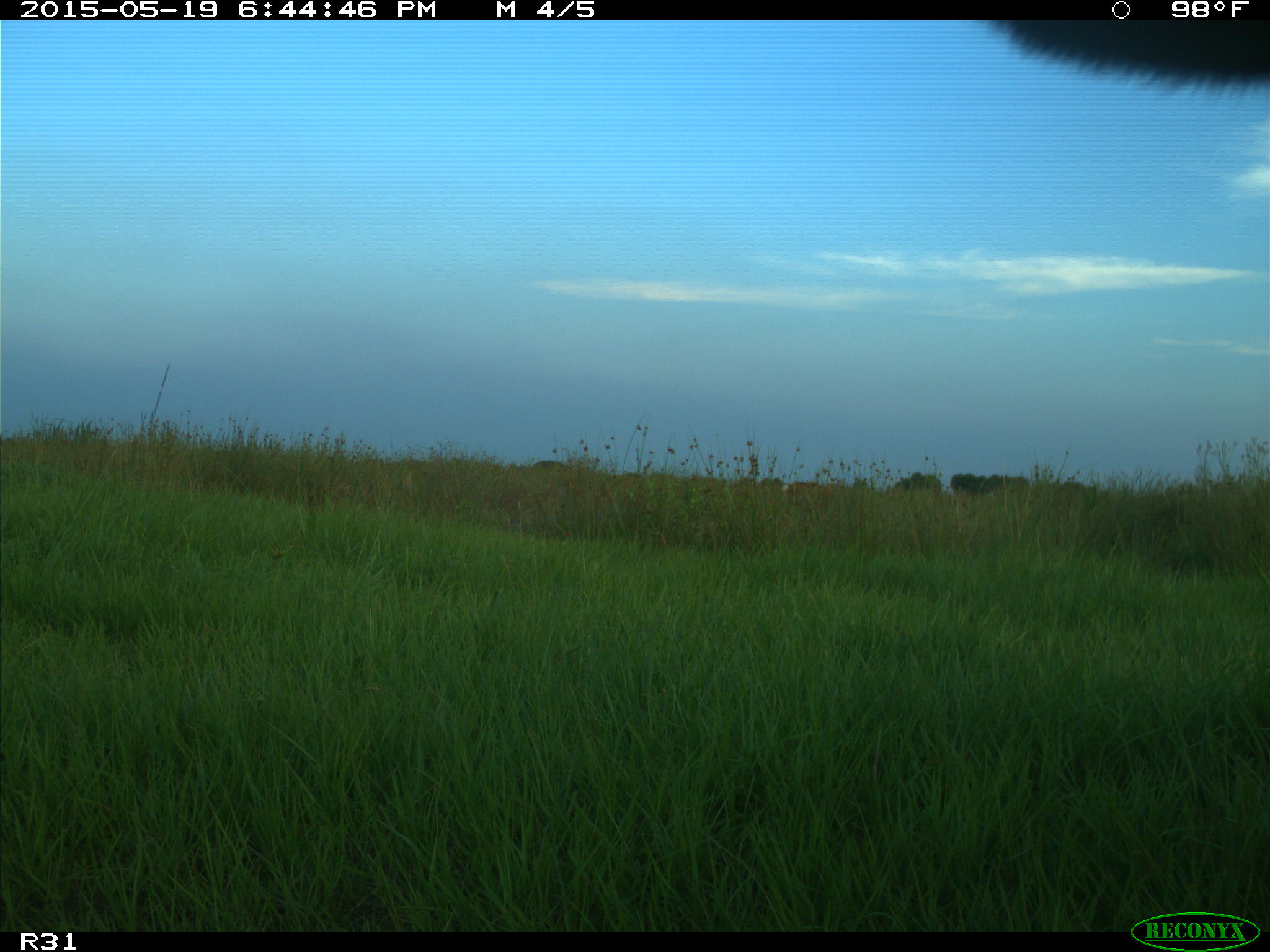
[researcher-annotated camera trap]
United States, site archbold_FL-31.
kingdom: Animalia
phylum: Chordata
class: Mammalia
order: Artiodactyla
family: Bovidae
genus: Bos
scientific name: Bos taurus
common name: domestic cow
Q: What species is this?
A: Bos taurus (domestic cow).